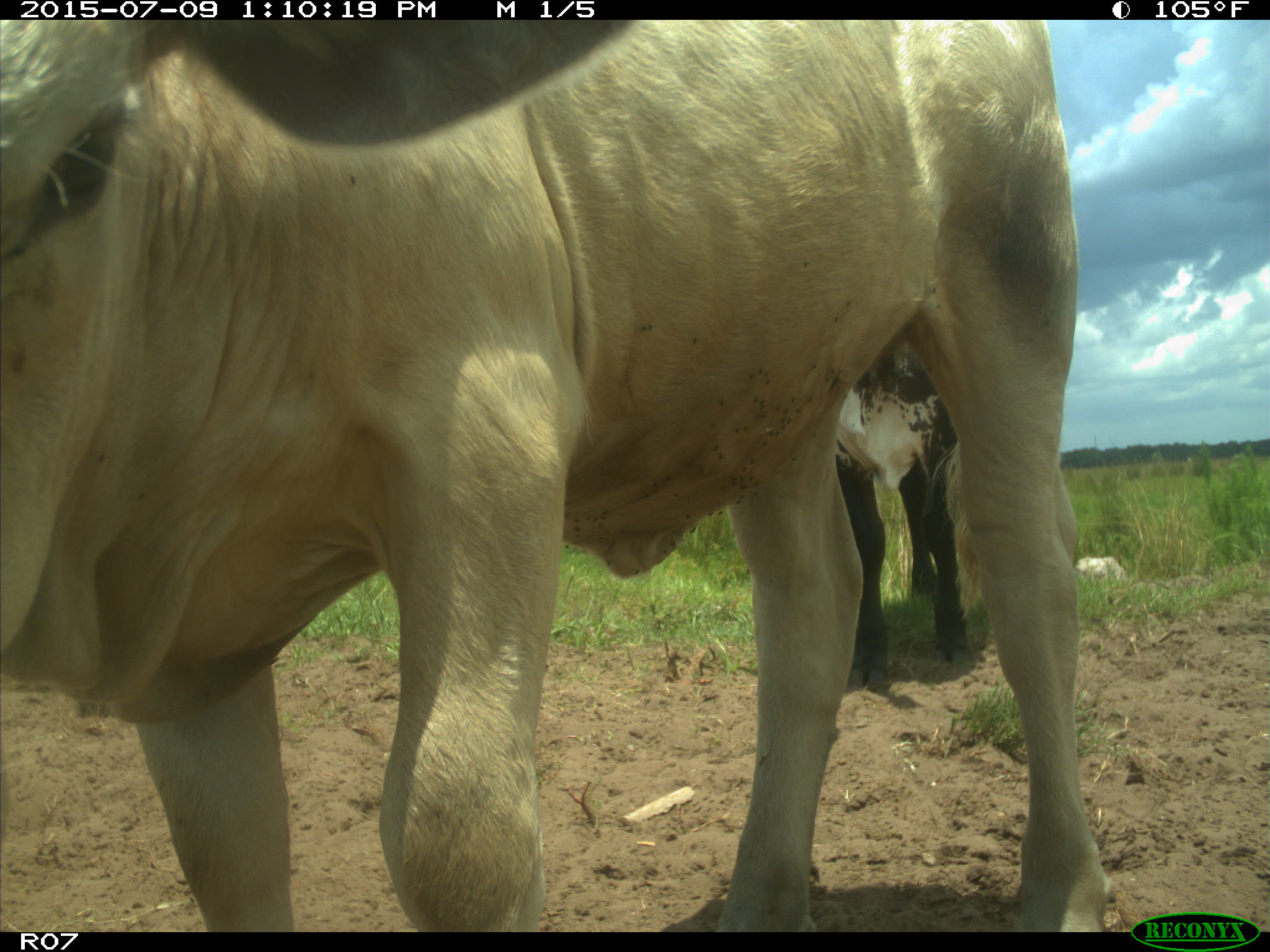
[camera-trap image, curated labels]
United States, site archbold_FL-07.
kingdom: Animalia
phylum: Chordata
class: Mammalia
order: Artiodactyla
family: Bovidae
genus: Bos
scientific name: Bos taurus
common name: domestic cow